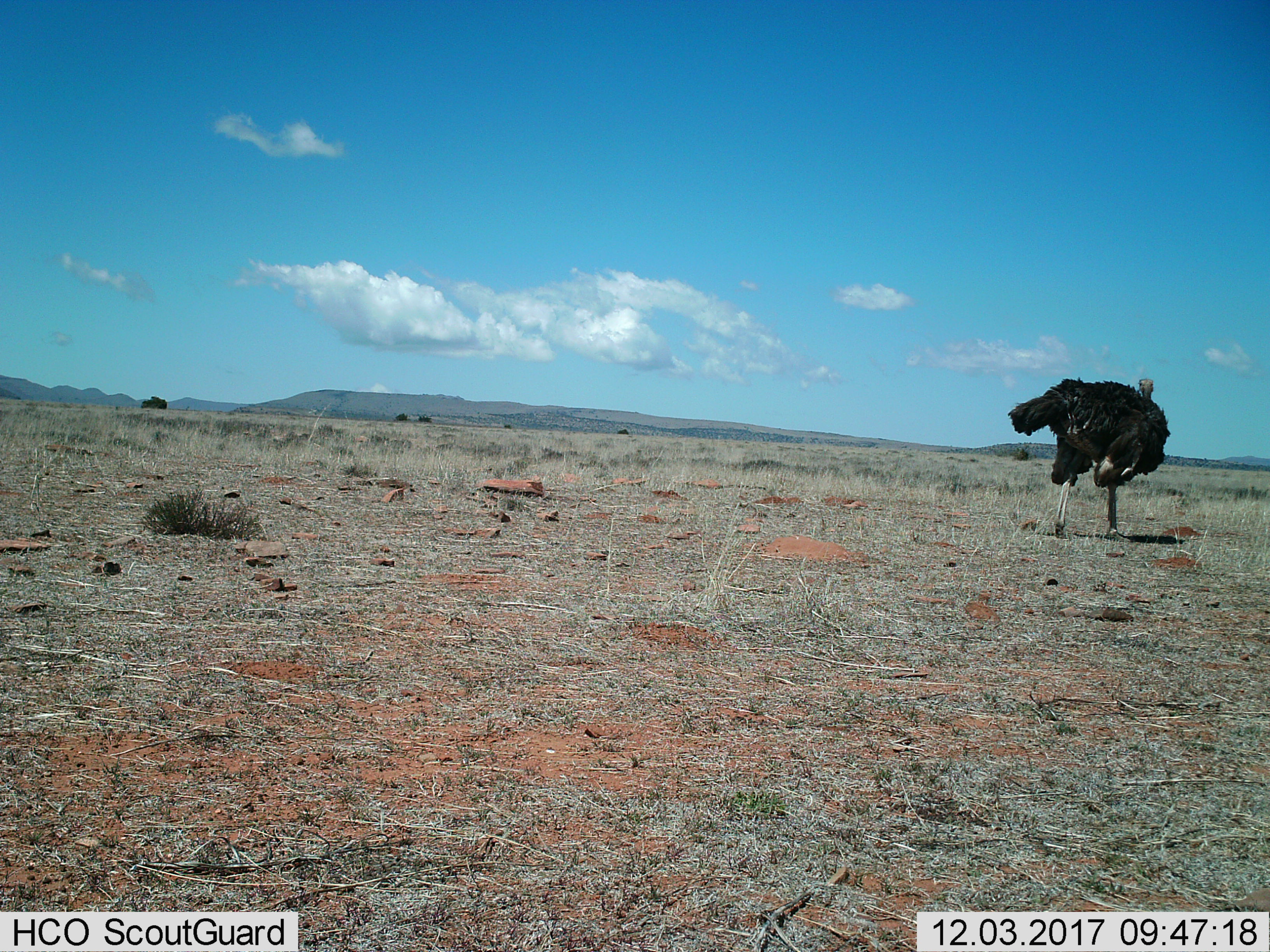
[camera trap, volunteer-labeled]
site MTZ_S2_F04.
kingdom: Animalia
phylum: Chordata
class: Aves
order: Struthioniformes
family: Struthionidae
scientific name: Struthionidae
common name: ostrich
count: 1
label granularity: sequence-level